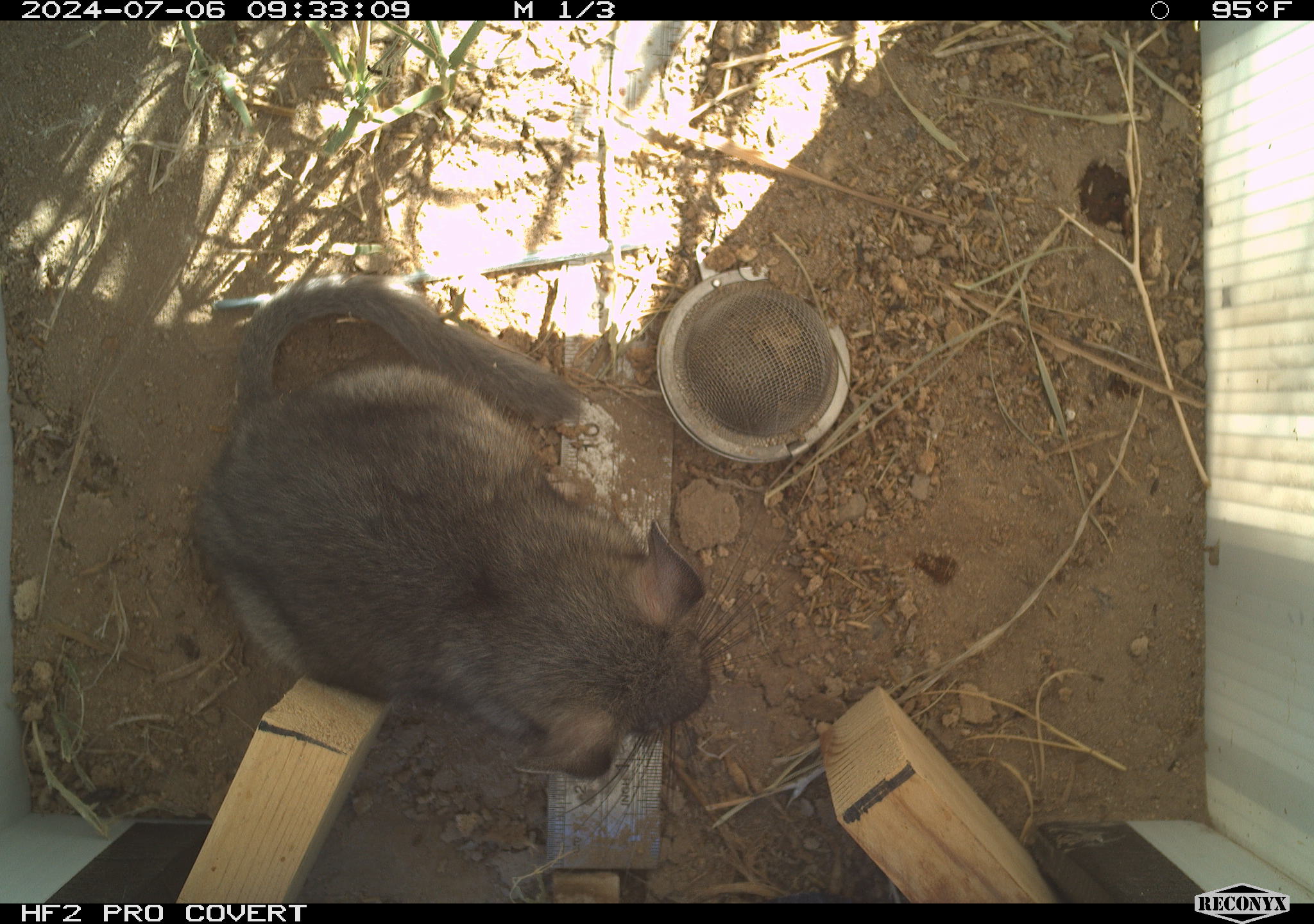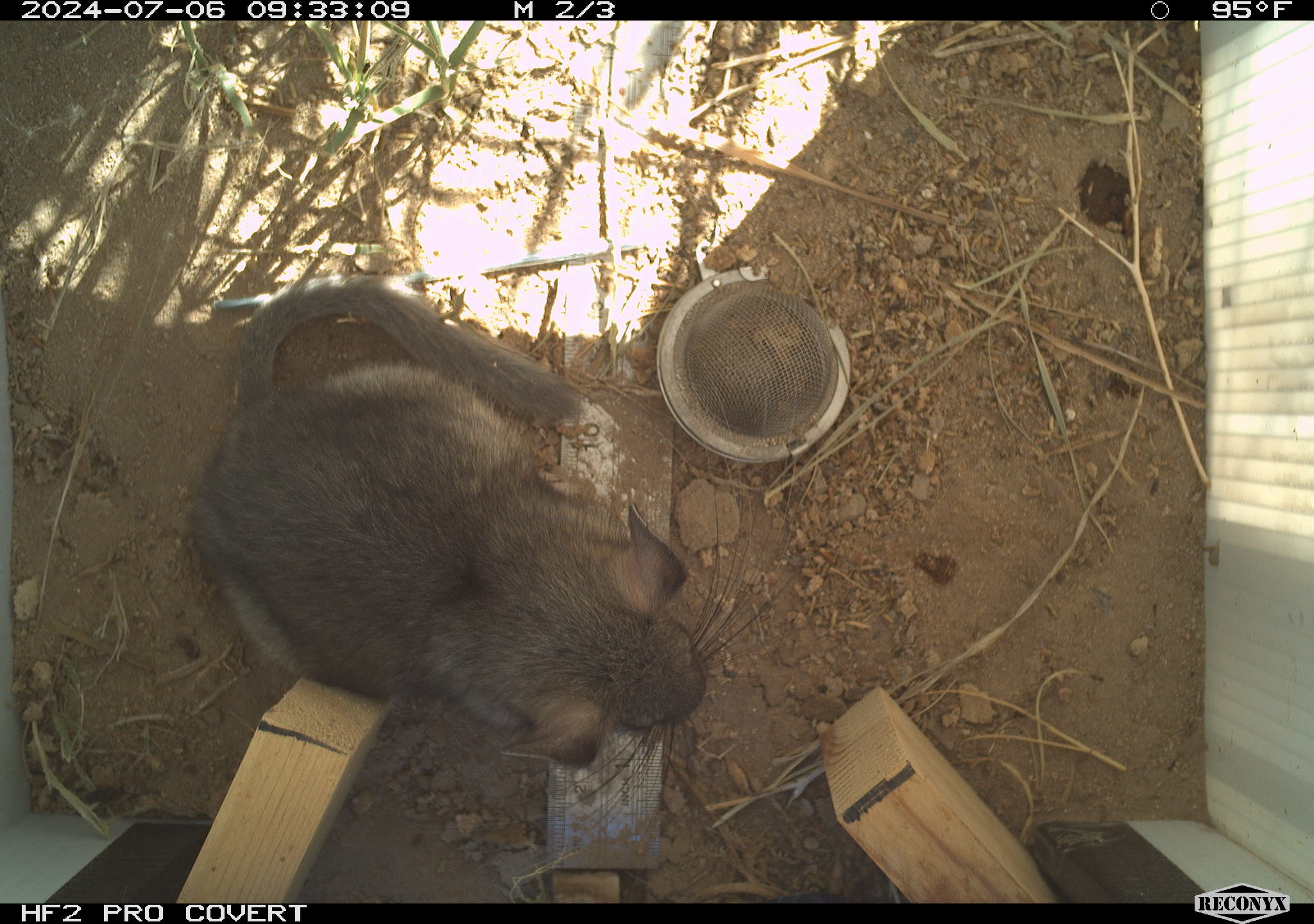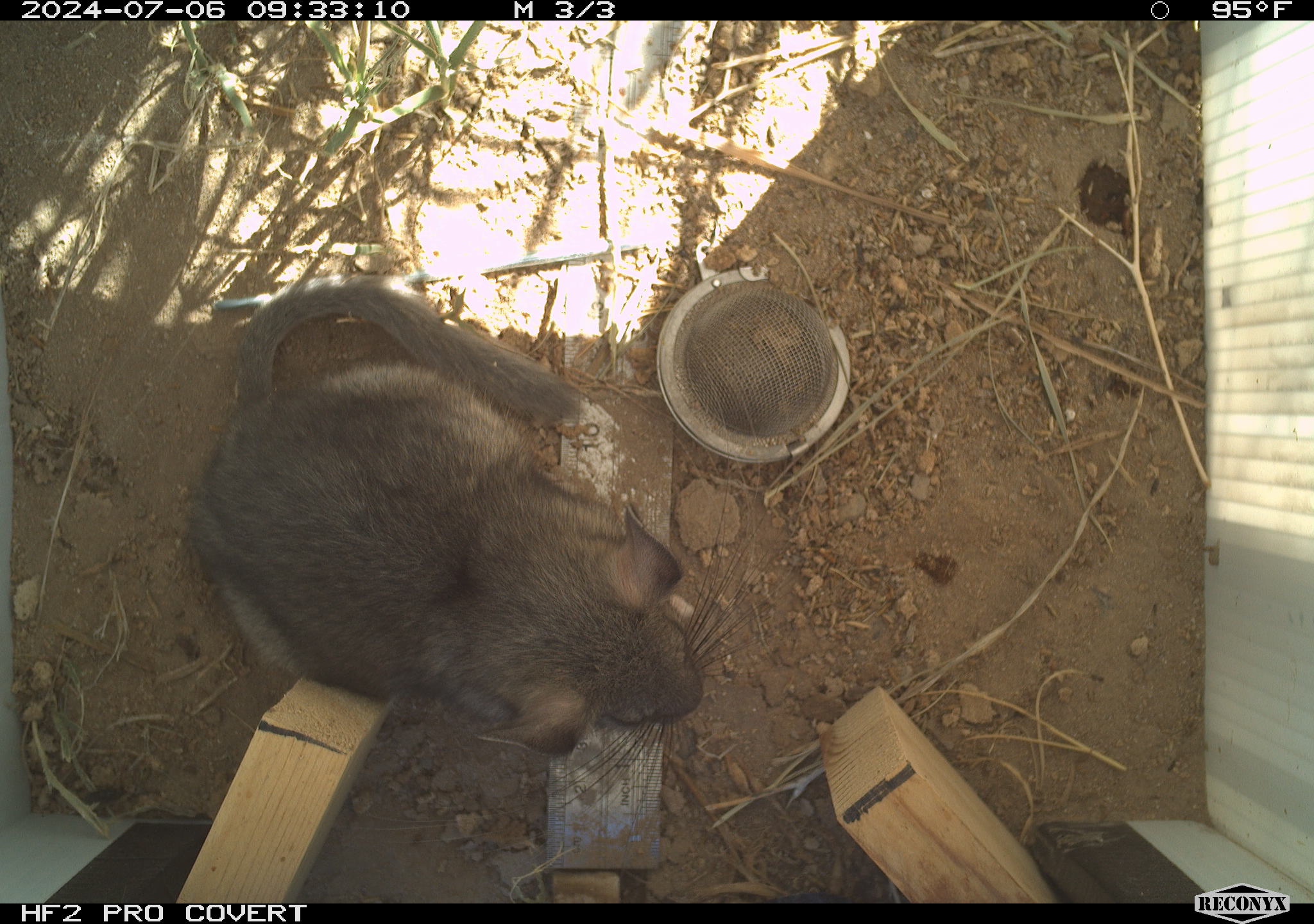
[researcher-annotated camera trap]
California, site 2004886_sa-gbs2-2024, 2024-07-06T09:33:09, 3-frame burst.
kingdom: Animalia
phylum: Chordata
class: Mammalia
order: Rodentia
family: Cricetidae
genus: Neotoma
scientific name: Neotoma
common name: pack rat or woodrat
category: neotoma species